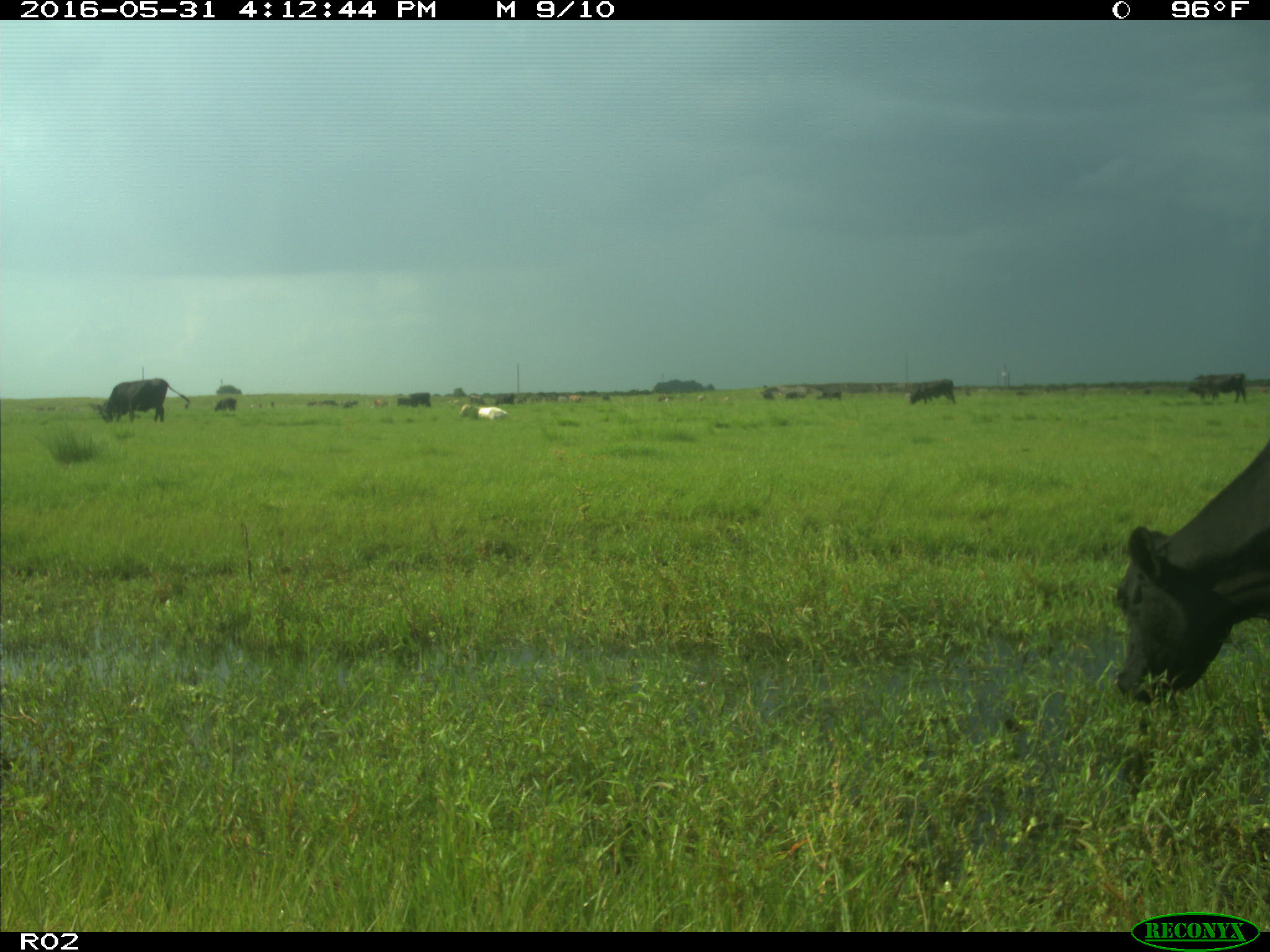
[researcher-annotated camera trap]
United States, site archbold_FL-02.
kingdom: Animalia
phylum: Chordata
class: Mammalia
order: Artiodactyla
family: Bovidae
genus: Bos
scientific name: Bos taurus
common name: domestic cow